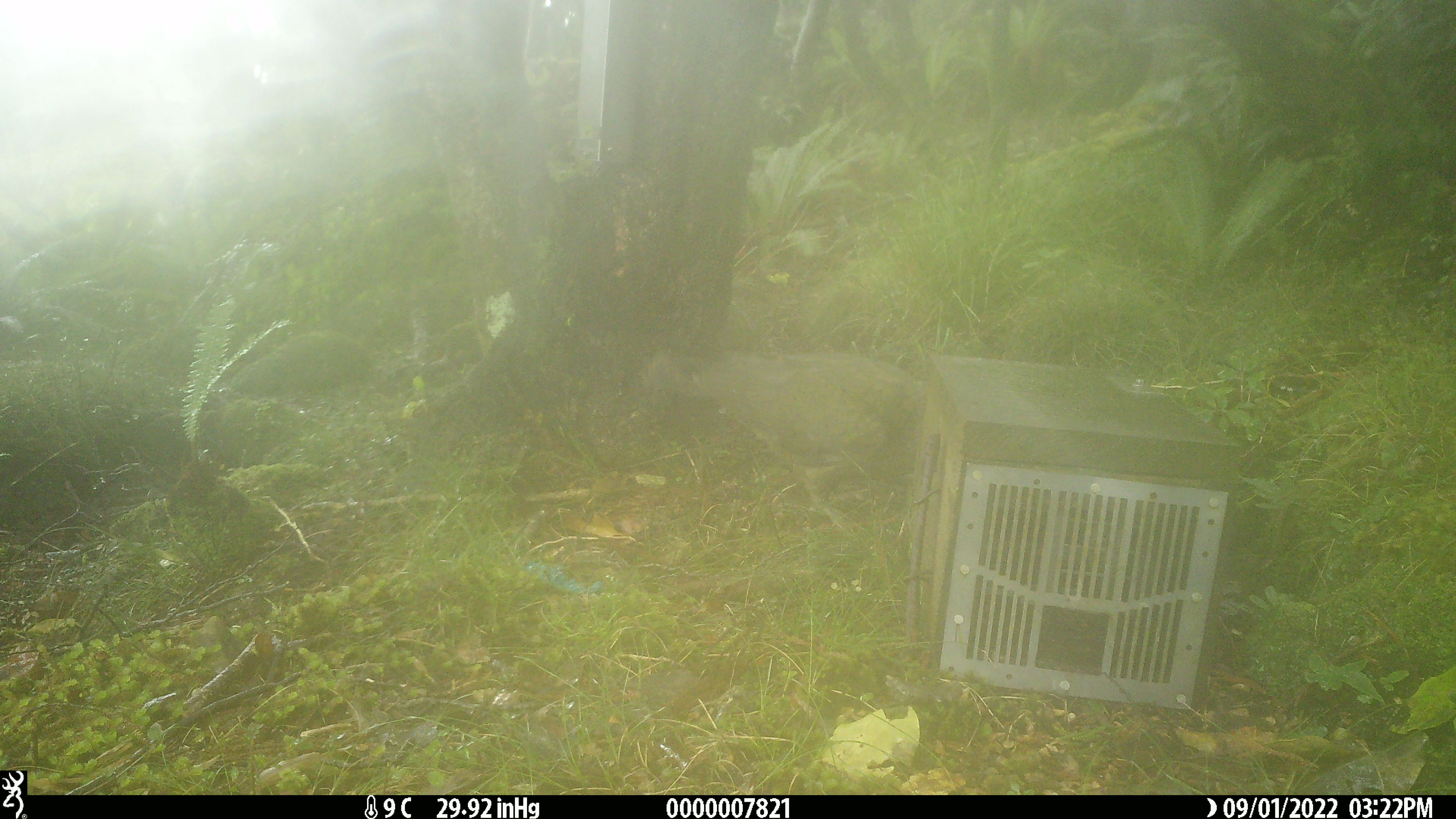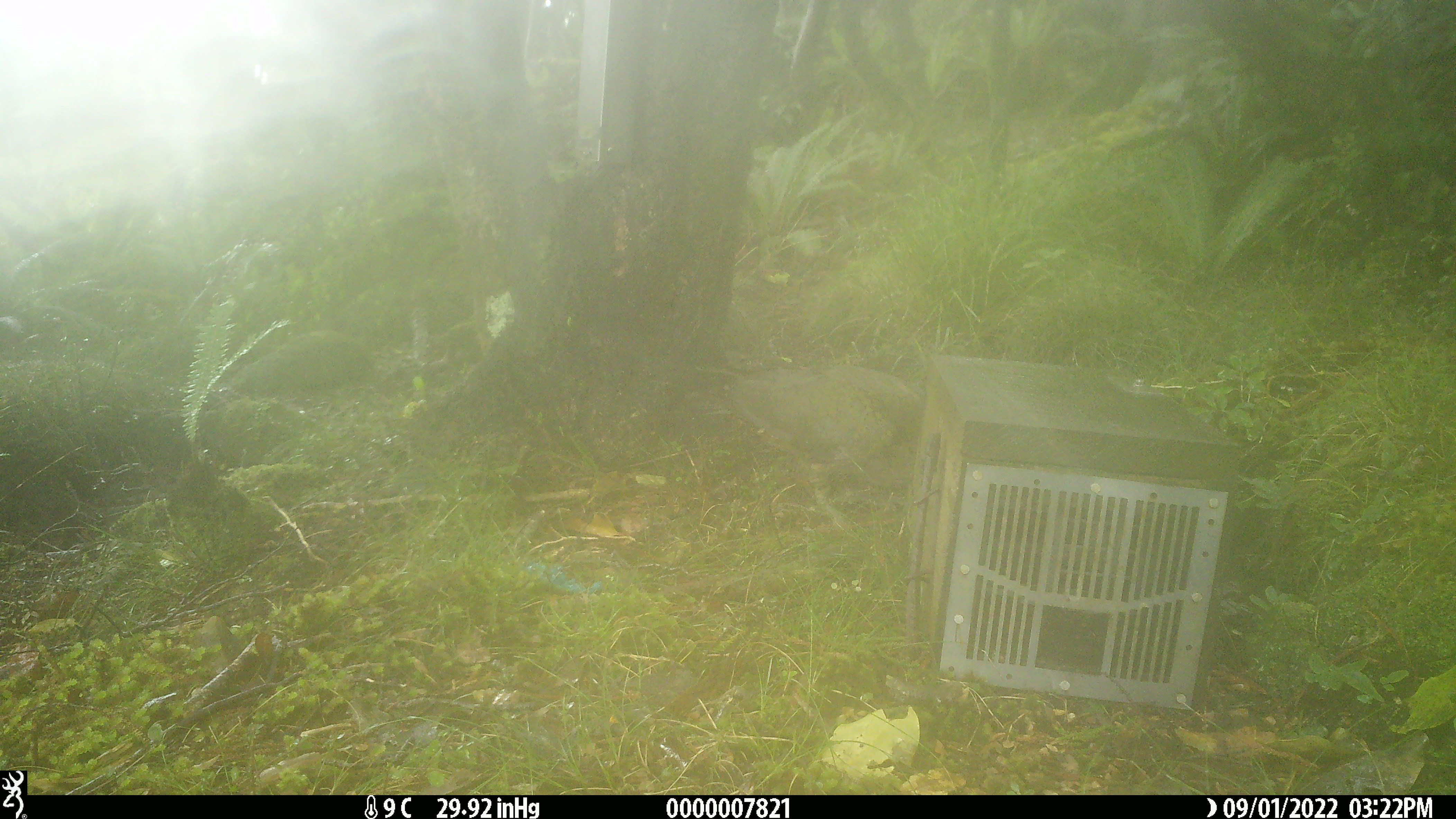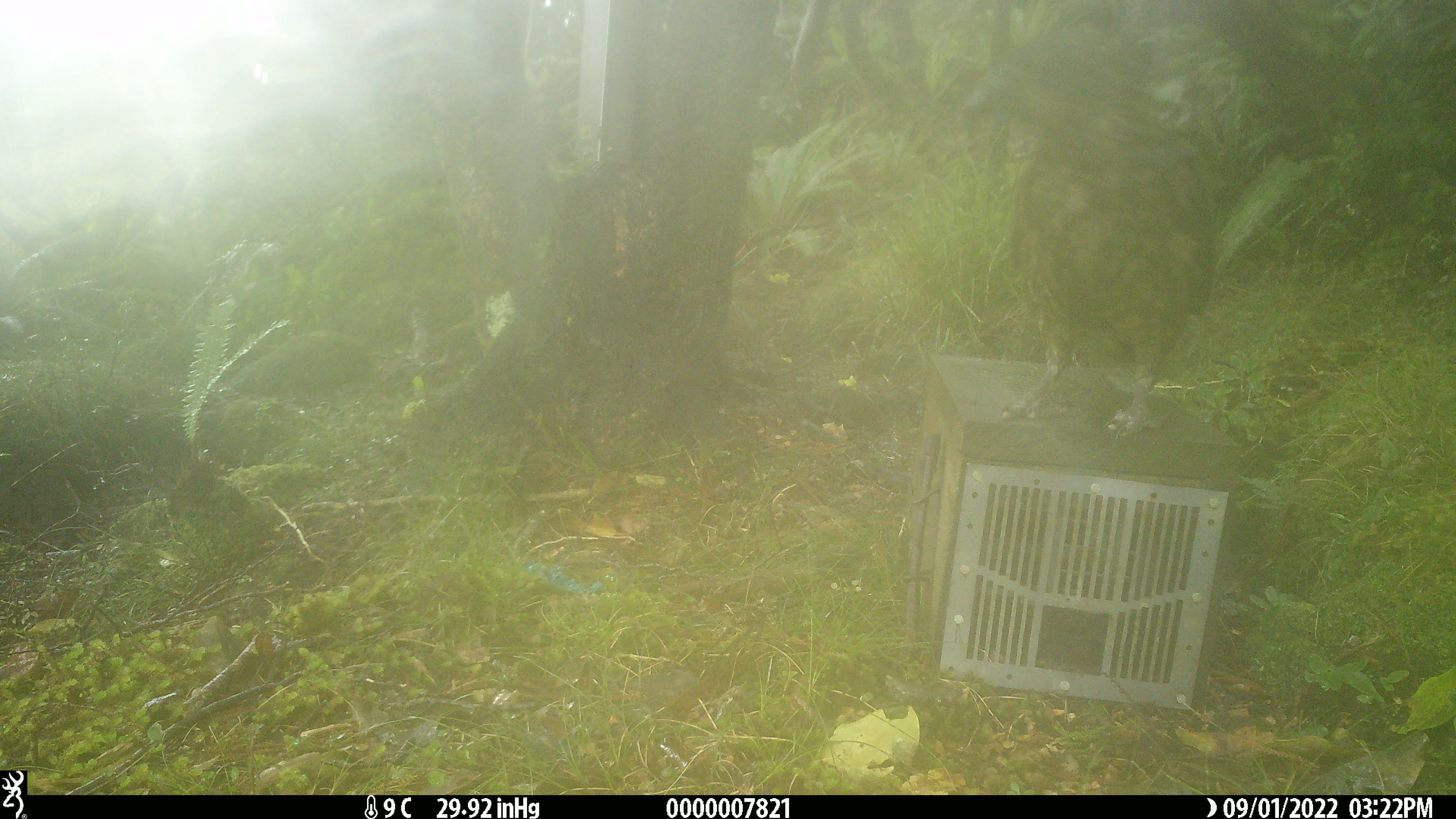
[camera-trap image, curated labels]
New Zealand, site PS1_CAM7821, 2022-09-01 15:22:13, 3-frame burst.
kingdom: Animalia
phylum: Chordata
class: Aves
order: Psittaciformes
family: Strigopidae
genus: Nestor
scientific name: Nestor notabilis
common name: kea